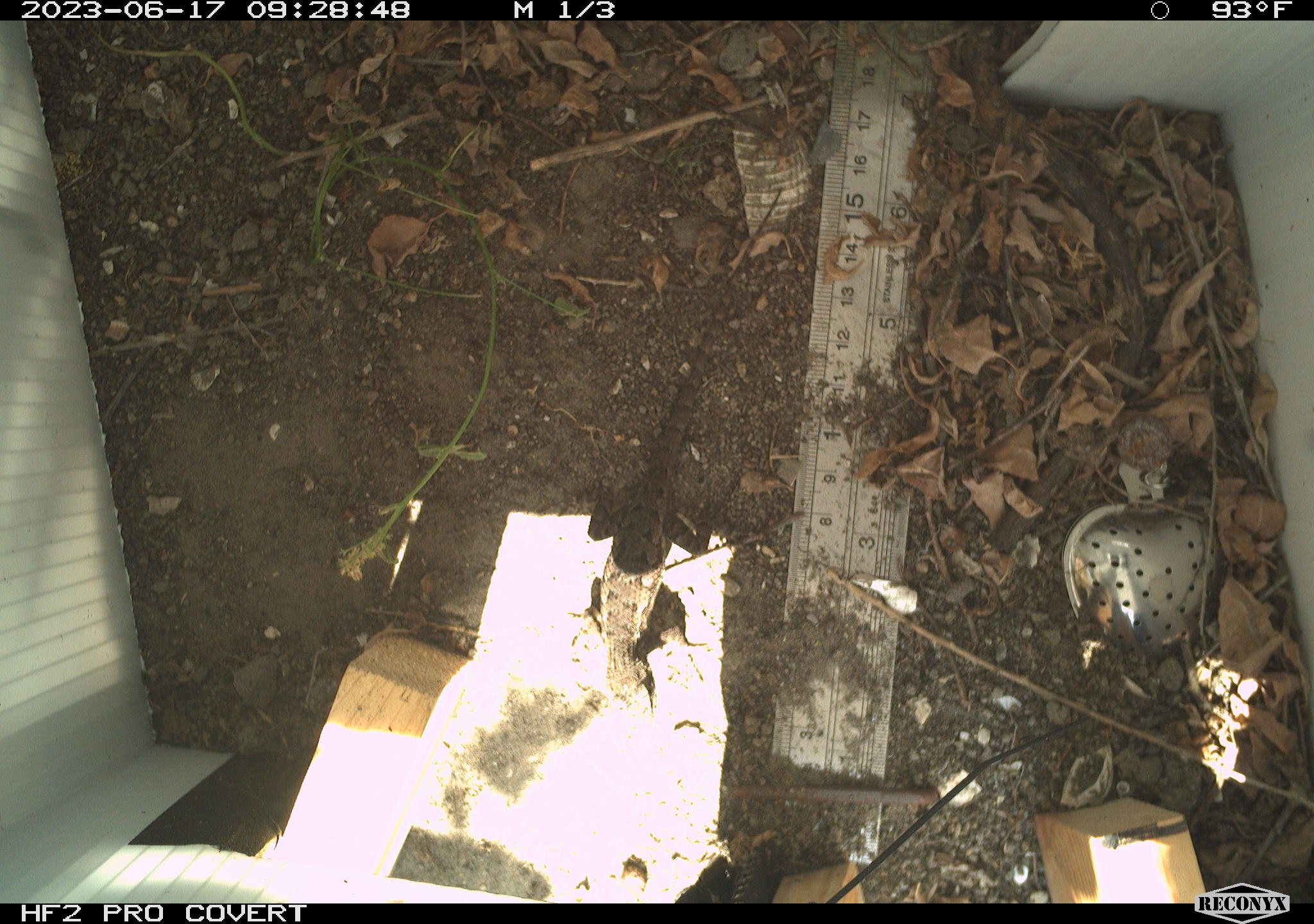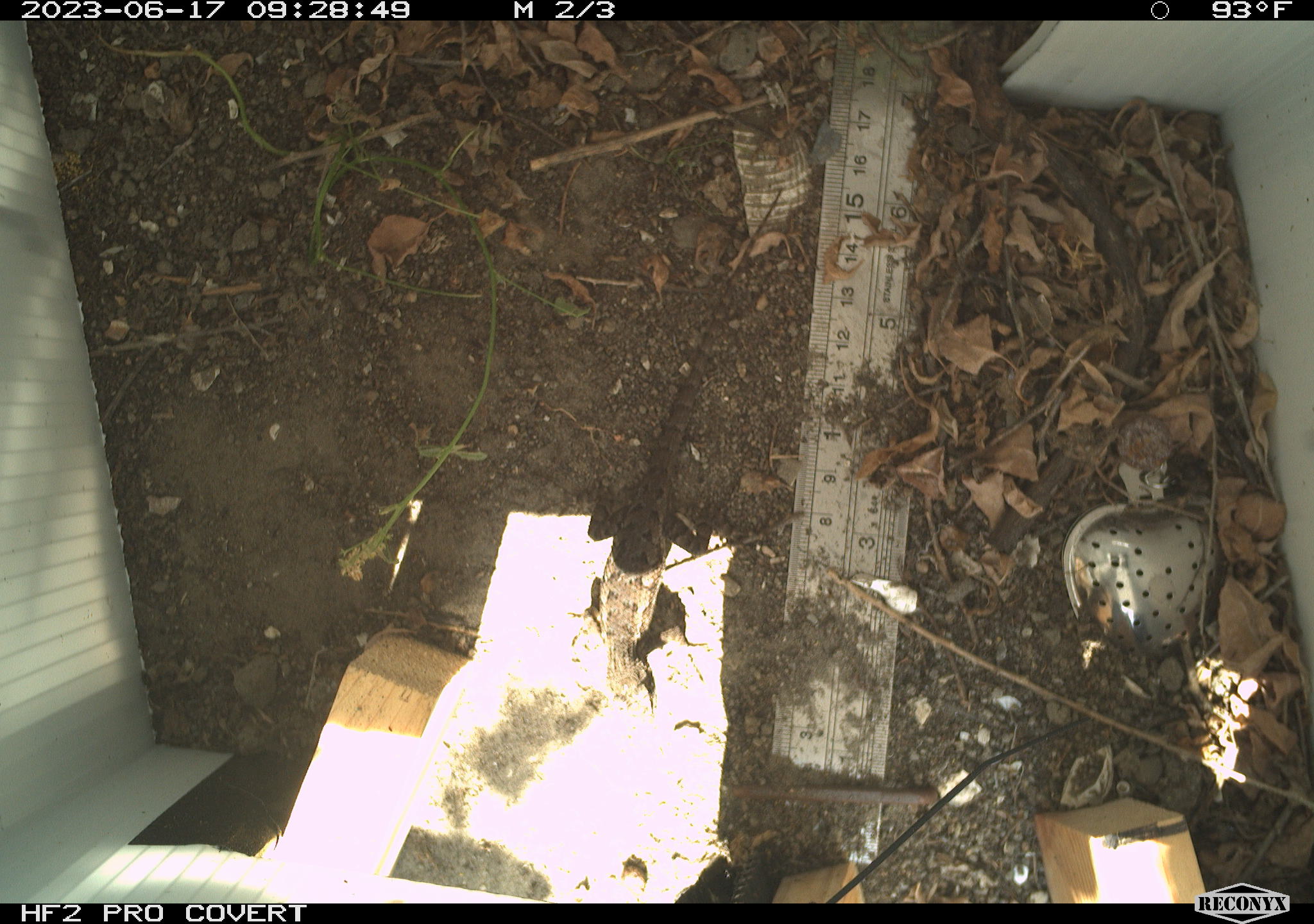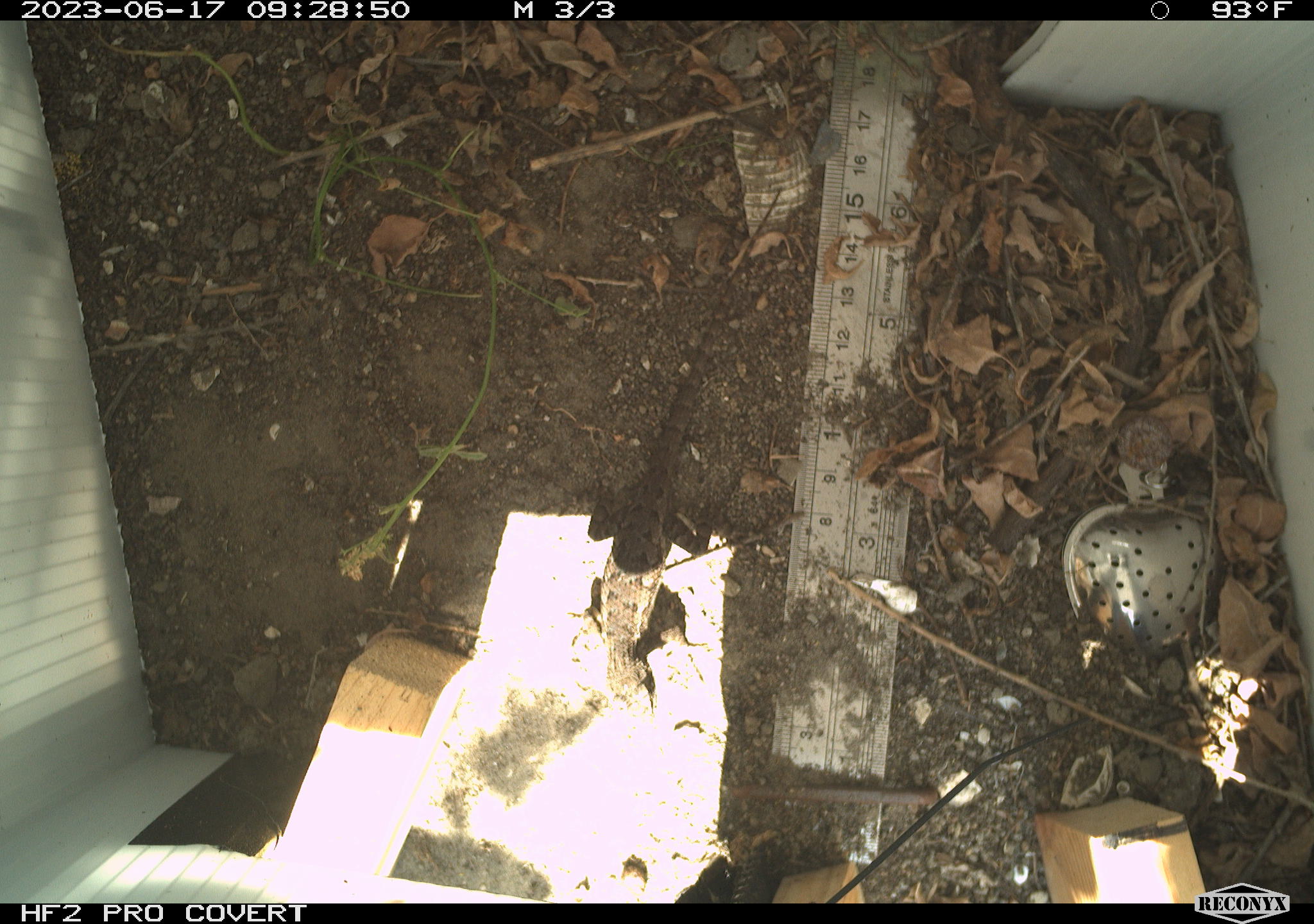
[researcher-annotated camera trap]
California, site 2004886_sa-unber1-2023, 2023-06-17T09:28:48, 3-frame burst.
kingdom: Animalia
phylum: Chordata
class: Reptilia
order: Squamata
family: Phrynosomatidae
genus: Sceloporus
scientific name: Sceloporus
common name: spiny lizards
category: sceloporus species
Sceloporus species (spiny lizards) (Sceloporus).